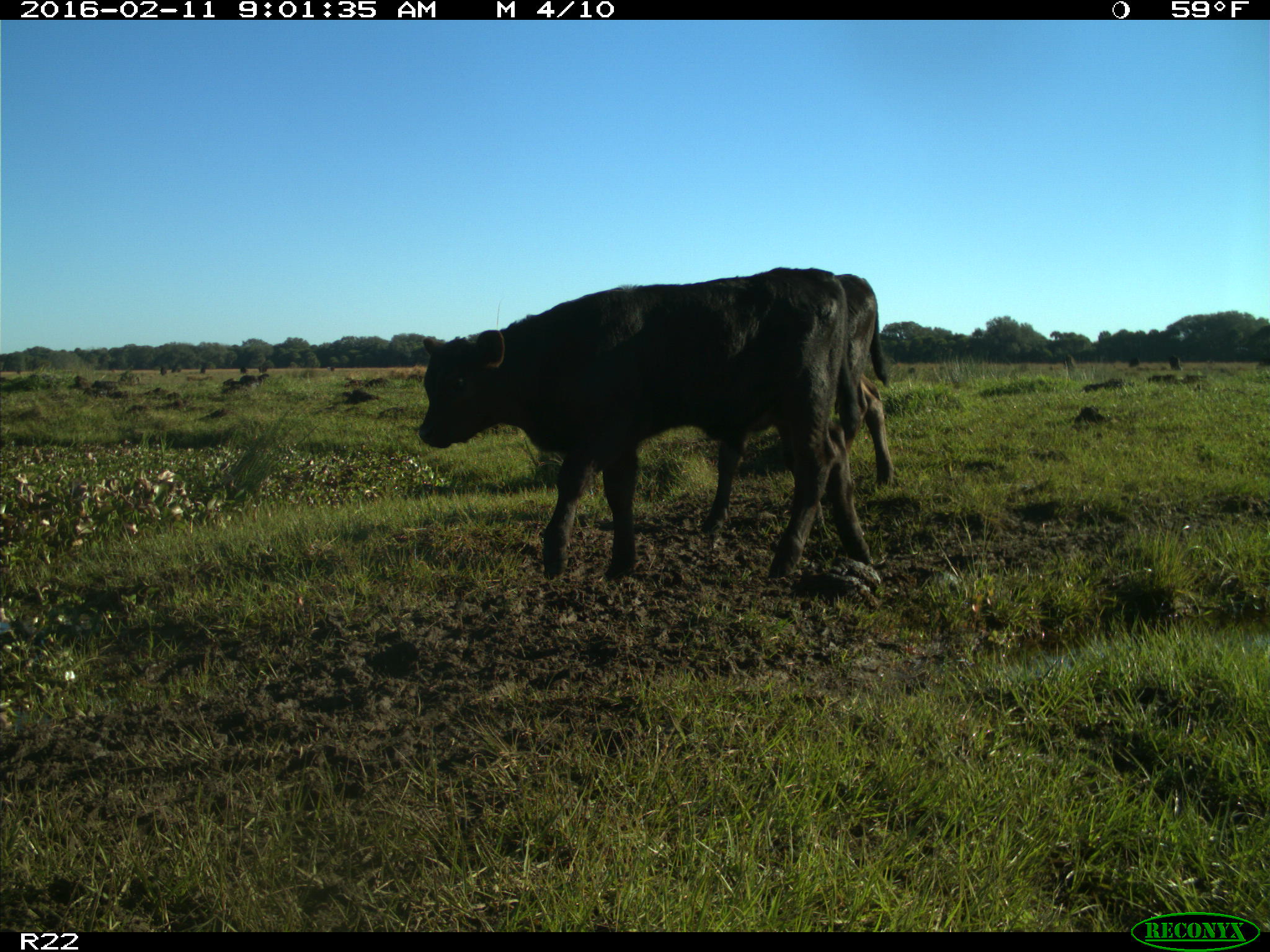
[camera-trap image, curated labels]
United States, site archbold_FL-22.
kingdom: Animalia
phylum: Chordata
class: Mammalia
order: Artiodactyla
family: Bovidae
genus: Bos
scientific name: Bos taurus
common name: domestic cow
Bos taurus (domestic cow).